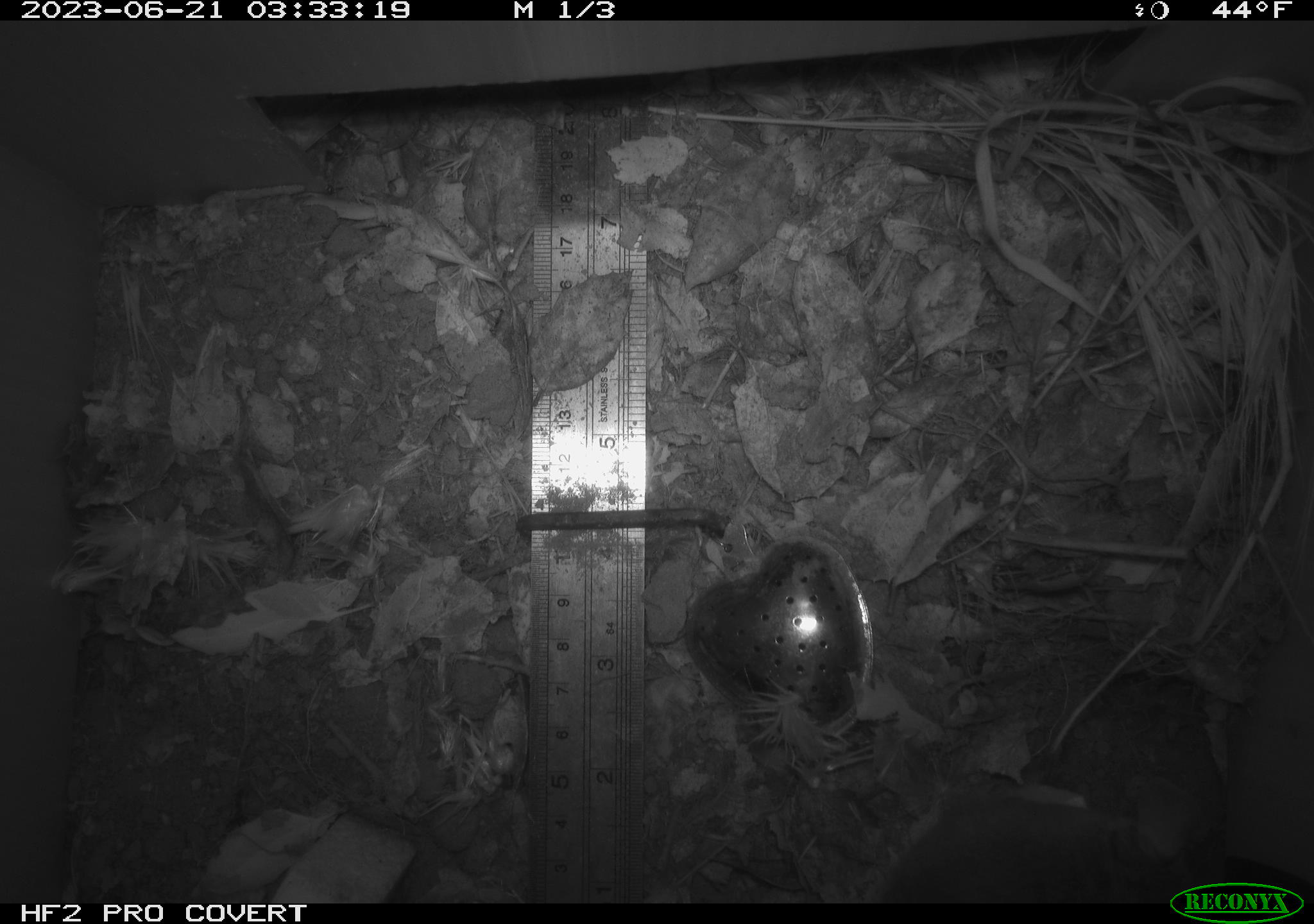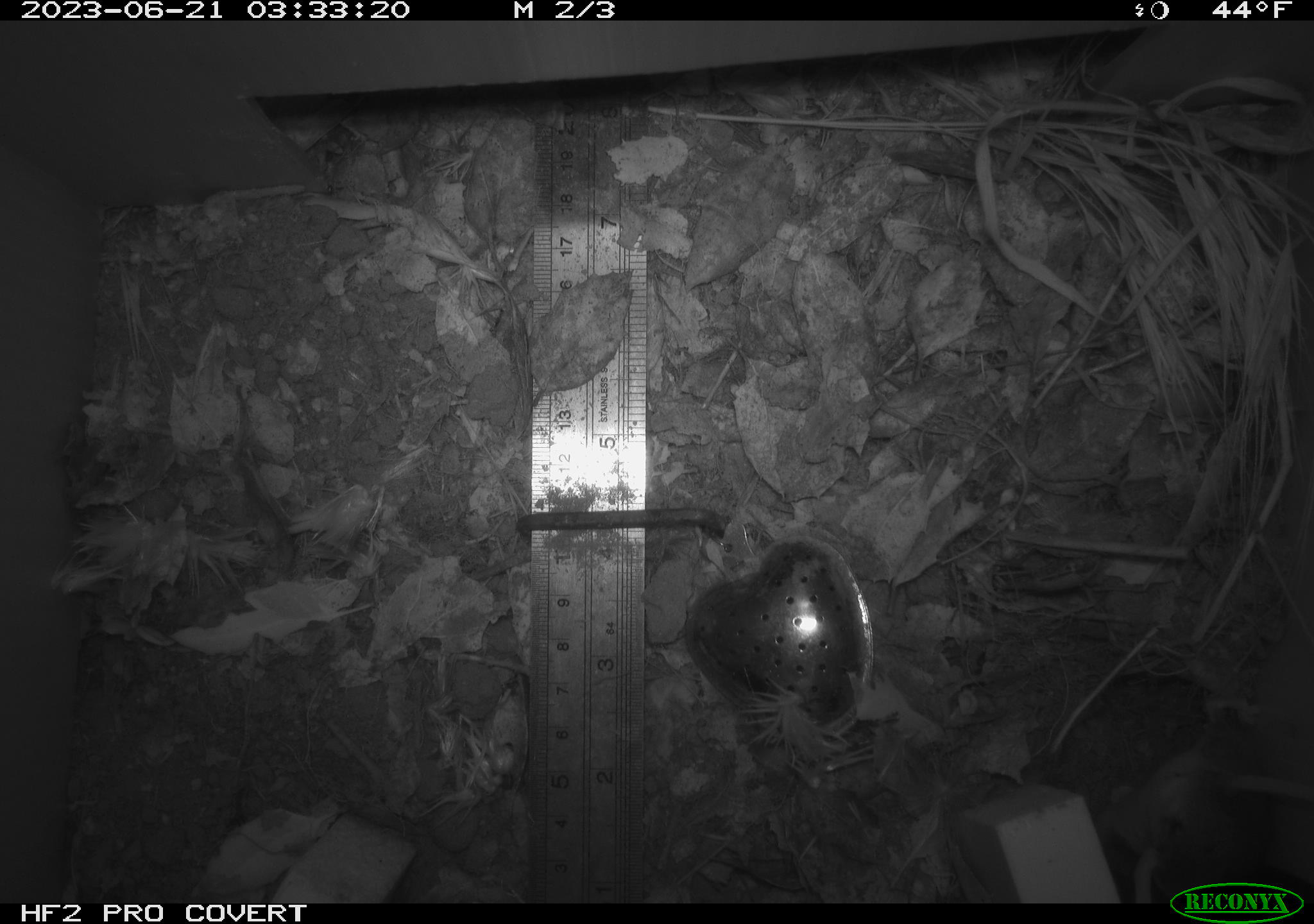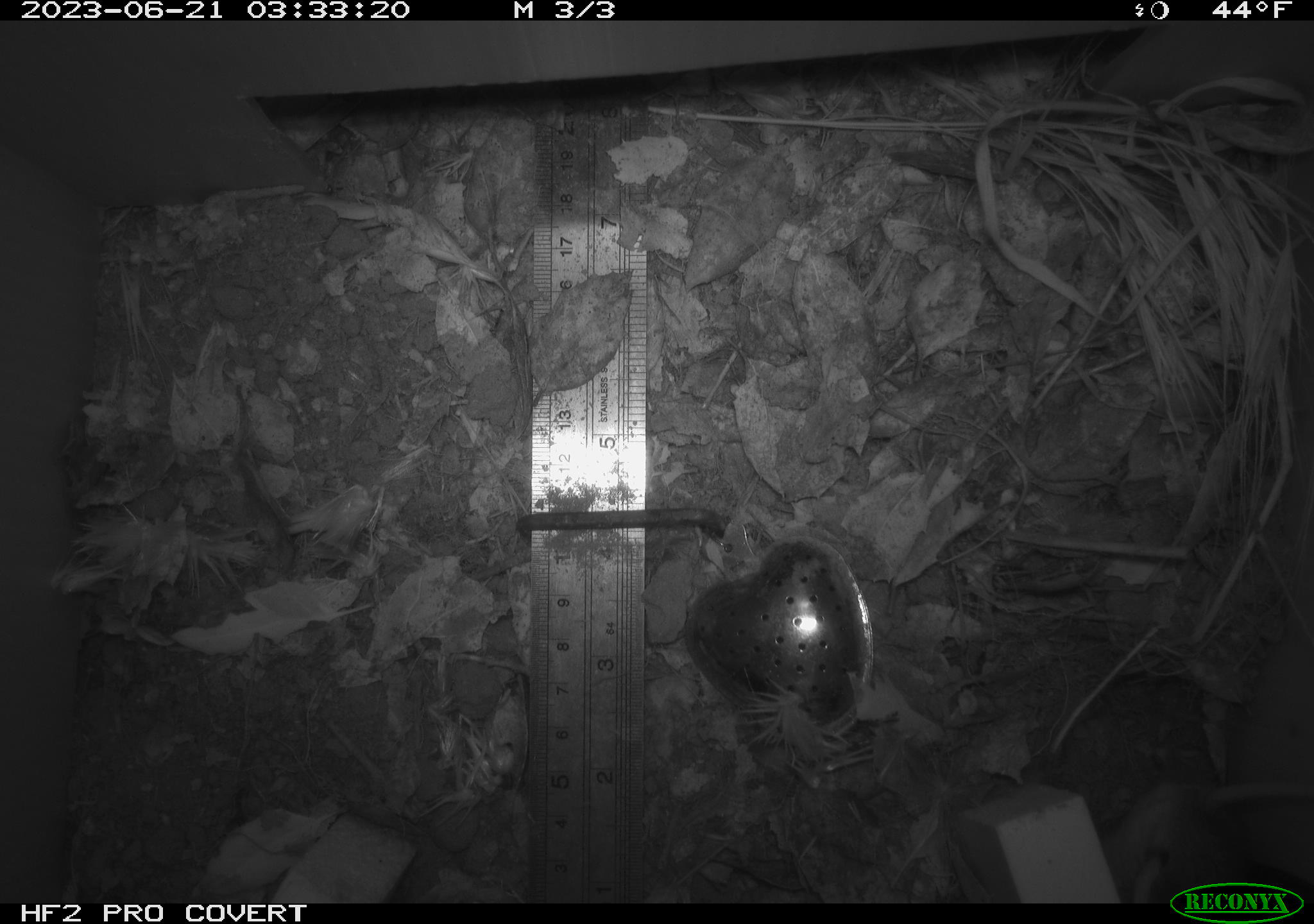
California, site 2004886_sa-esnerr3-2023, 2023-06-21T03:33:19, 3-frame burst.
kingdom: Animalia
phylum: Chordata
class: Mammalia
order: Rodentia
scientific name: Rodentia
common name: mouse species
Mouse species (Rodentia).